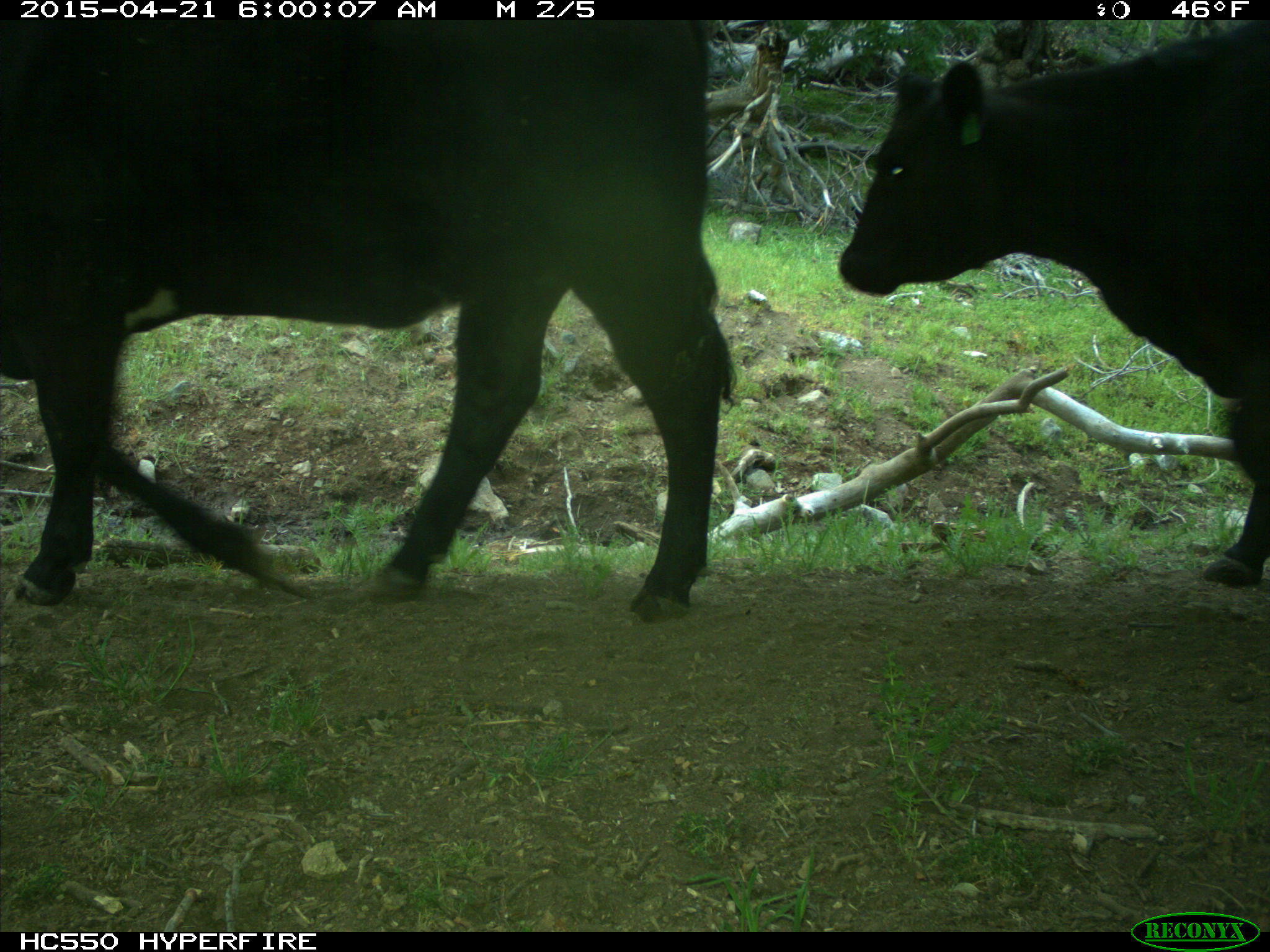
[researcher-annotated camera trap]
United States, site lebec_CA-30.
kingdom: Animalia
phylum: Chordata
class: Mammalia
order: Artiodactyla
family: Bovidae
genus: Bos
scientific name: Bos taurus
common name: domestic cow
Bos taurus (domestic cow).